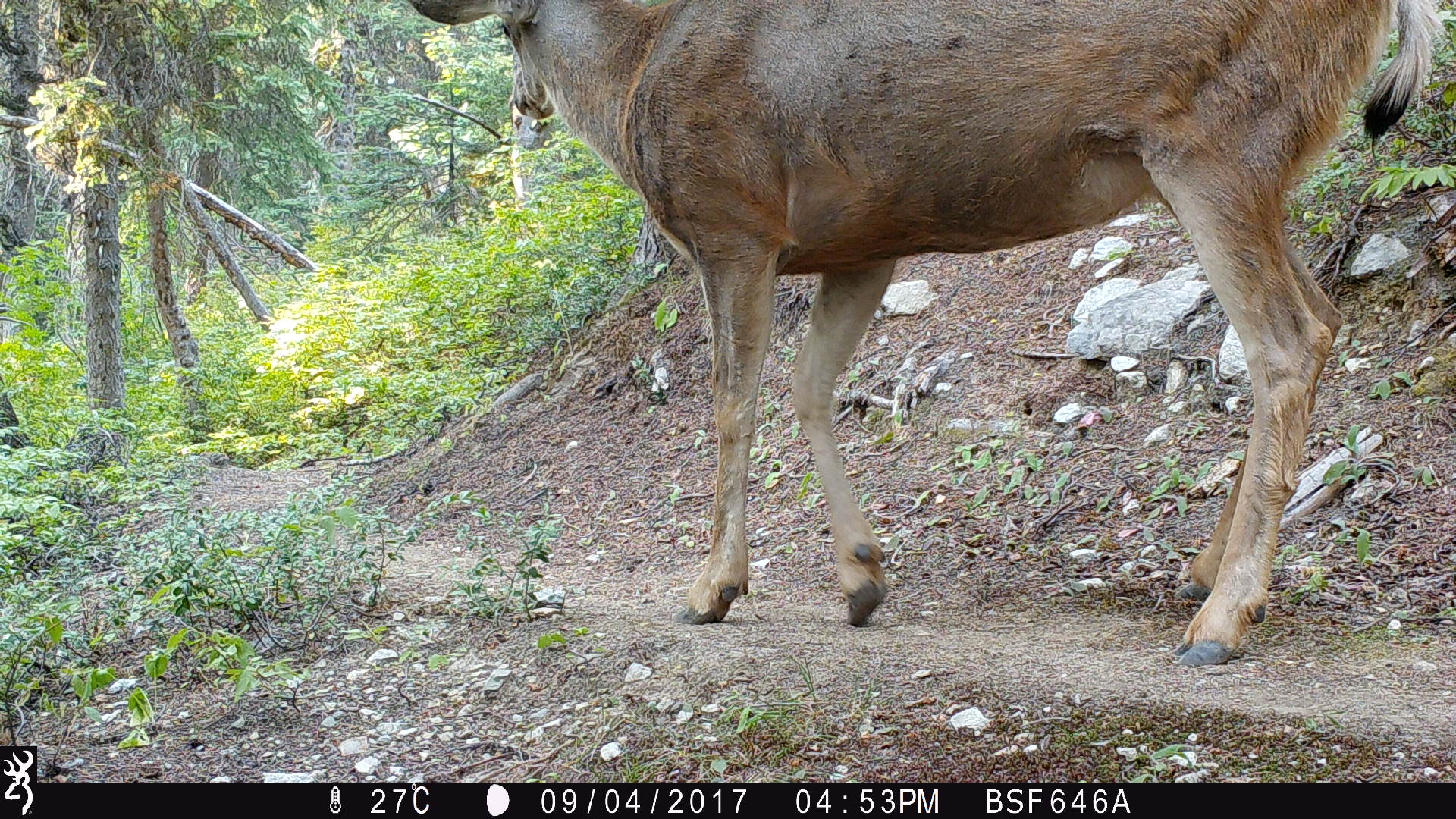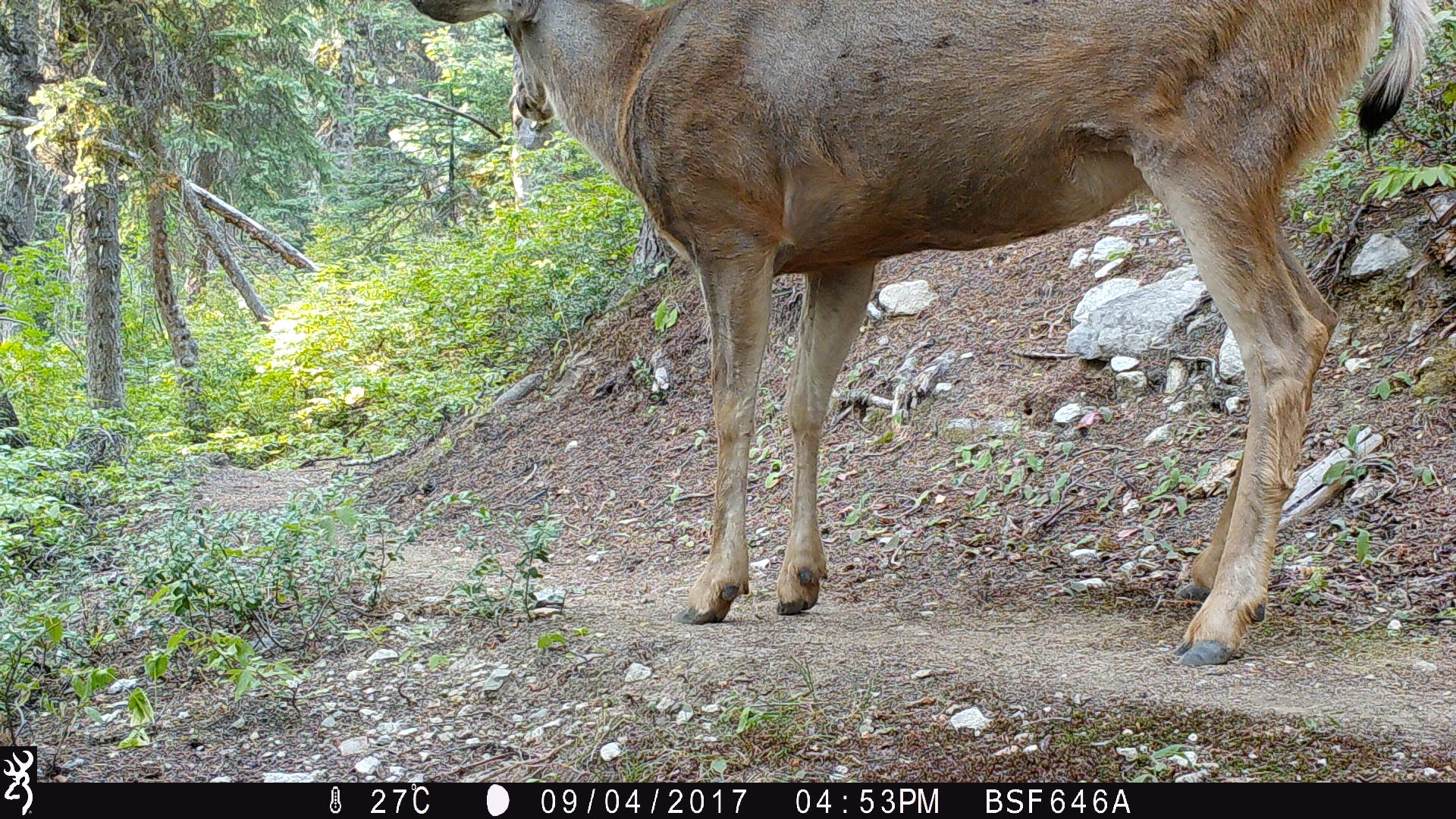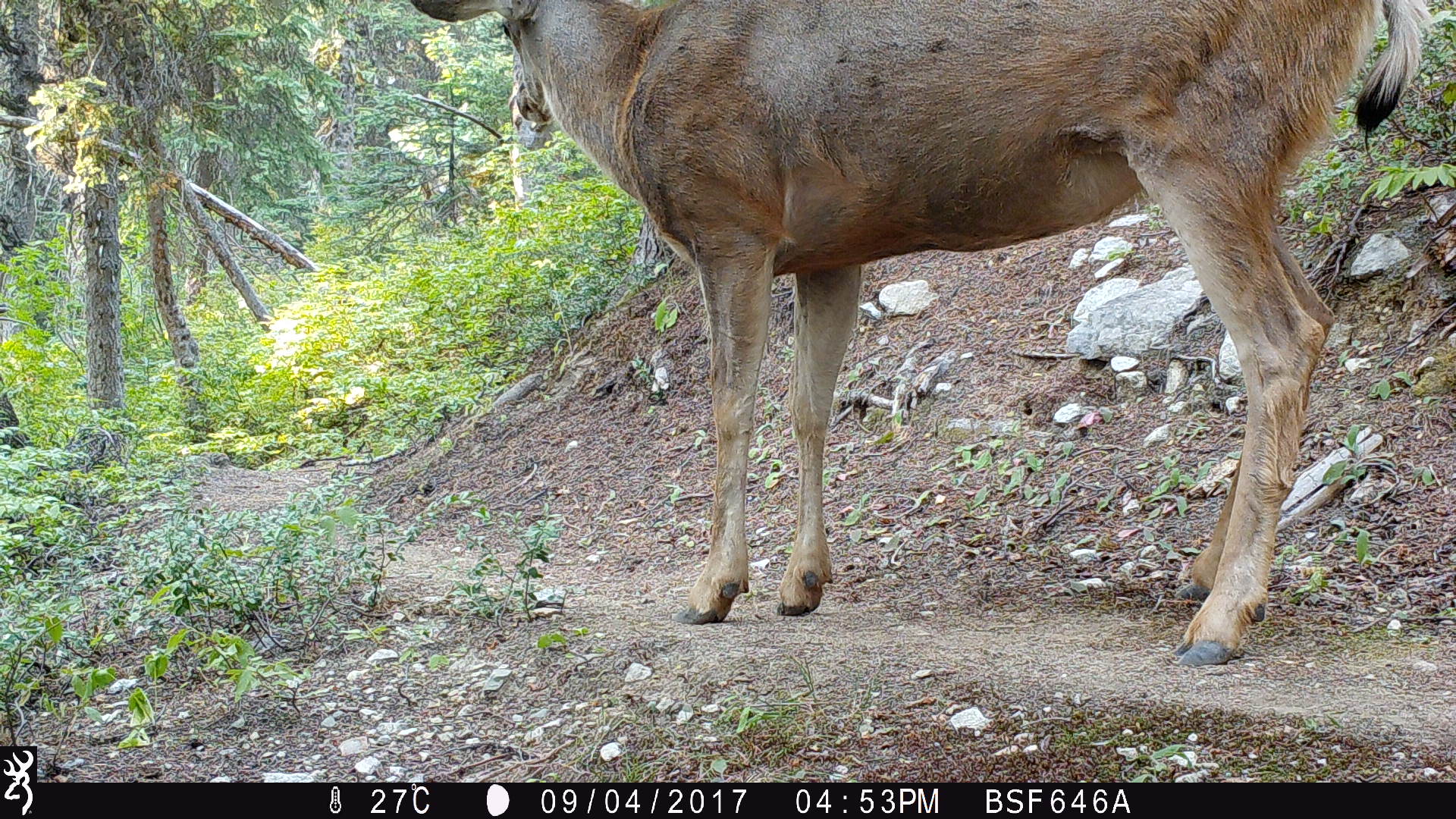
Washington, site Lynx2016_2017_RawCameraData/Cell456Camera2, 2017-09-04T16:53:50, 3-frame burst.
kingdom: Animalia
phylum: Chordata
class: Mammalia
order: Artiodactyla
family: Cervidae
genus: Odocoileus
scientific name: Odocoileus hemionus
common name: mule deer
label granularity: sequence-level